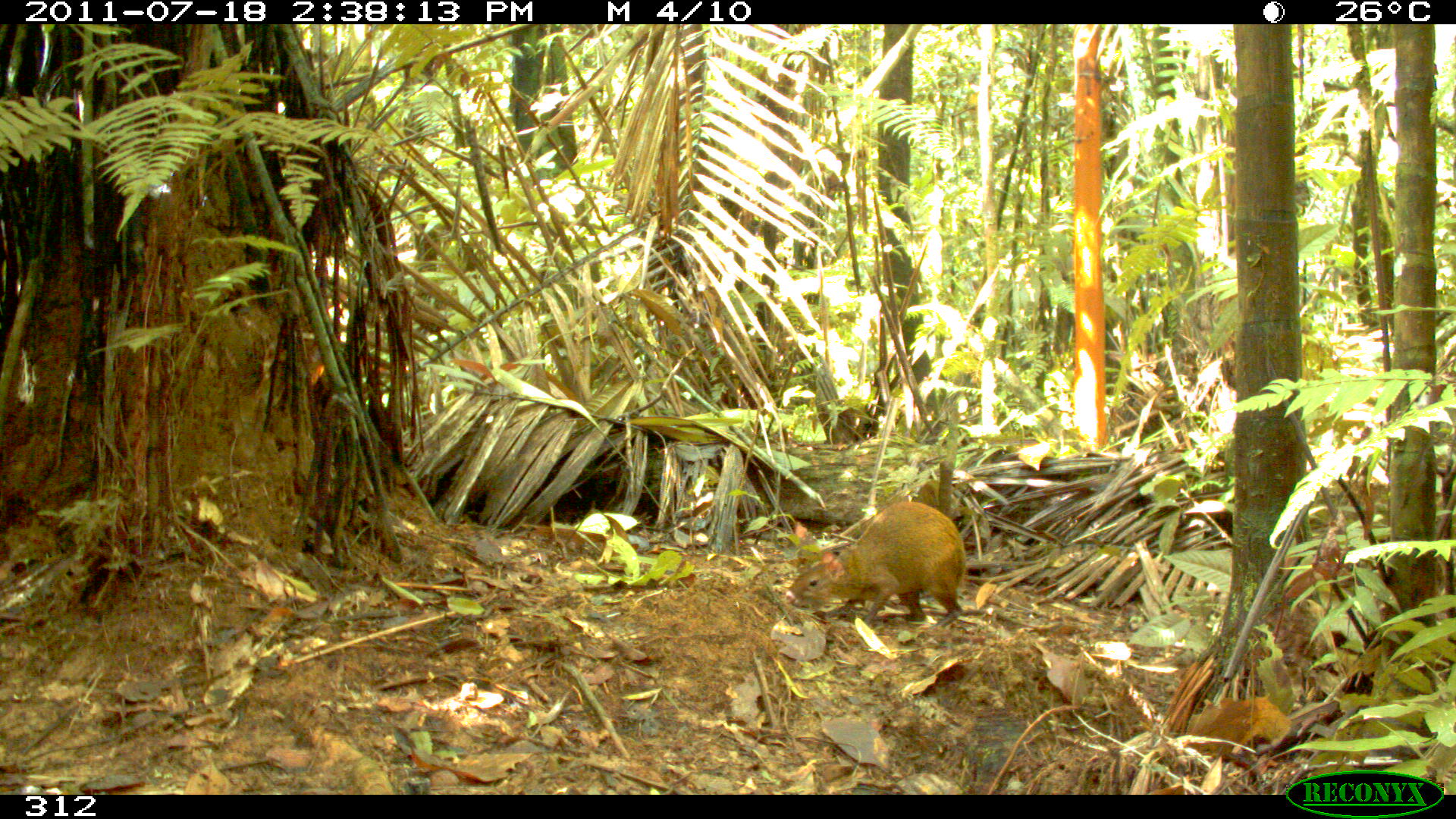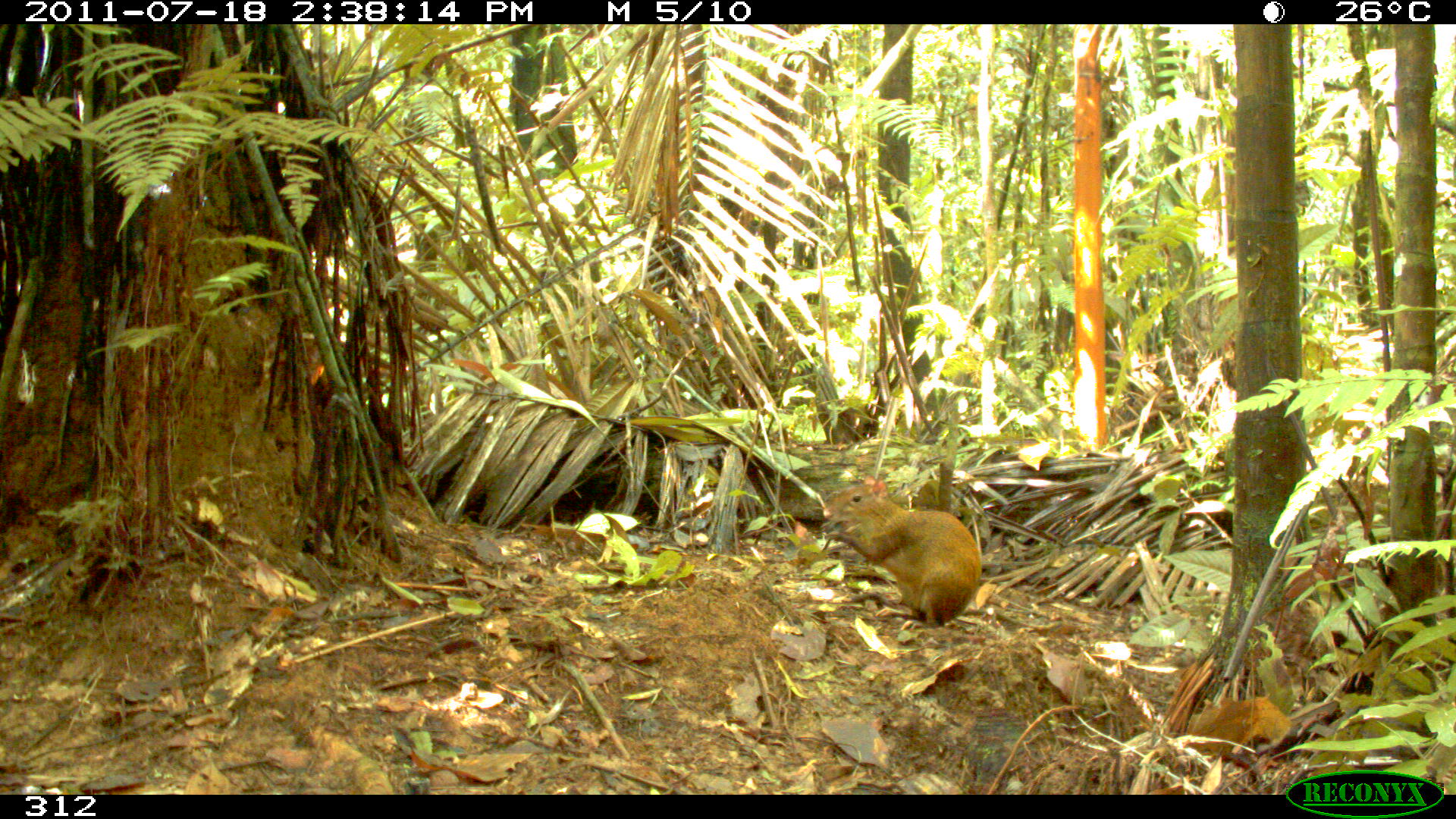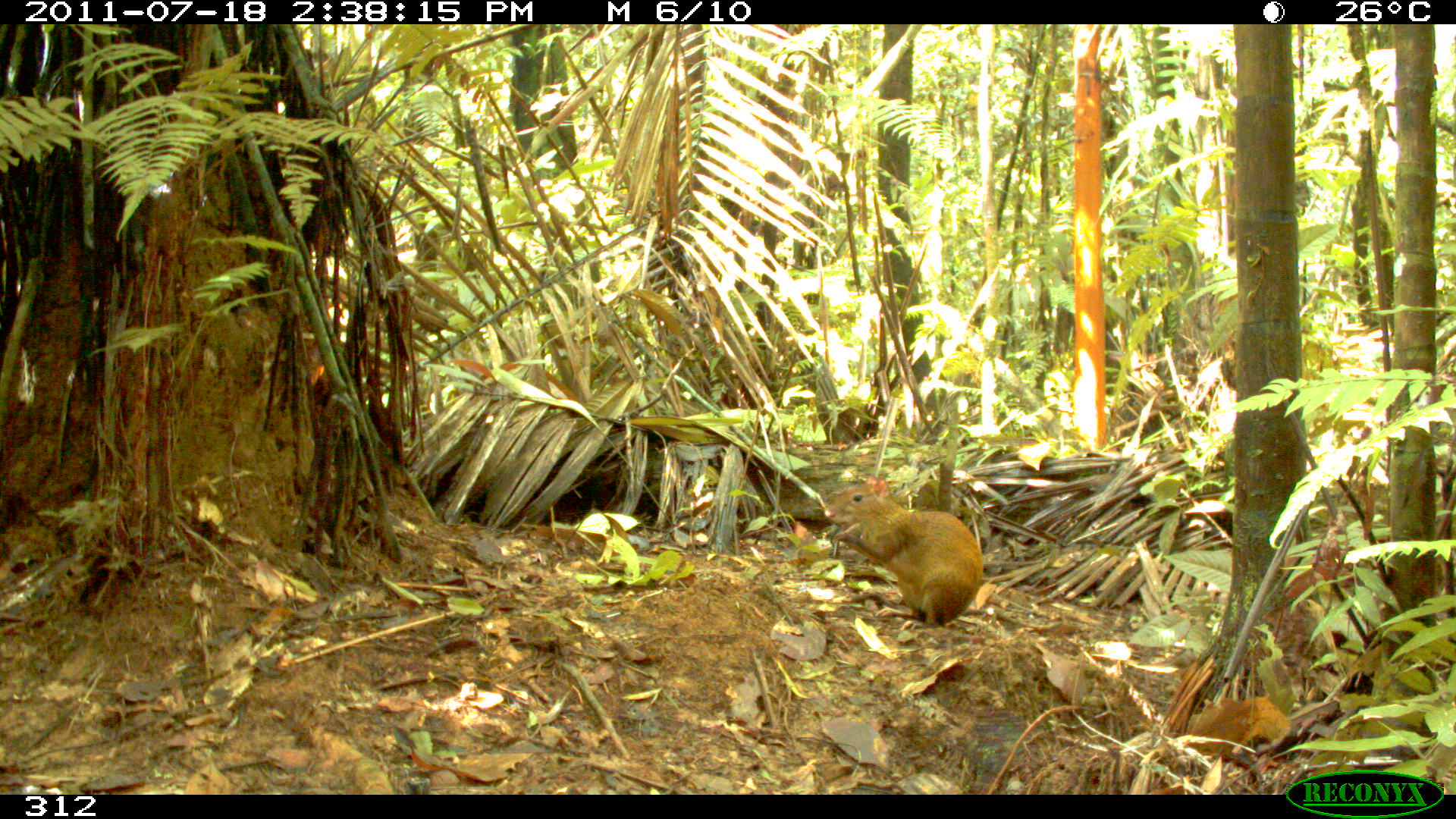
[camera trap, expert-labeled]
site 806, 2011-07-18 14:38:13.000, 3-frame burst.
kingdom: Animalia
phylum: Chordata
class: Mammalia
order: Rodentia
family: Dasyproctidae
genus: Dasyprocta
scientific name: Dasyprocta punctata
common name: central american agouti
Dasyprocta punctata (central american agouti).